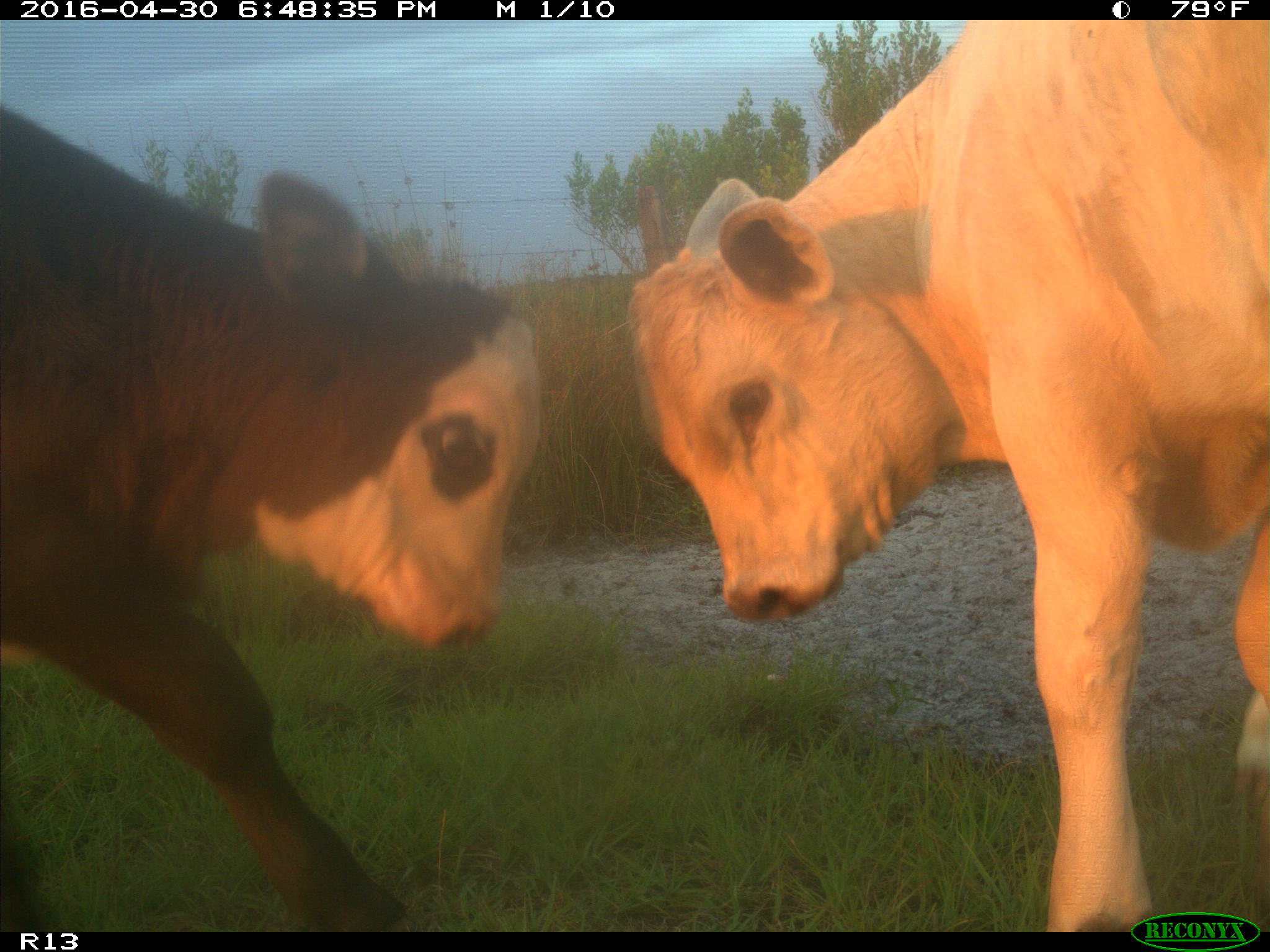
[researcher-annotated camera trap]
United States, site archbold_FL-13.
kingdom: Animalia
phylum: Chordata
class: Mammalia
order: Artiodactyla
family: Bovidae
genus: Bos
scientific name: Bos taurus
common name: domestic cow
Bos taurus (domestic cow).